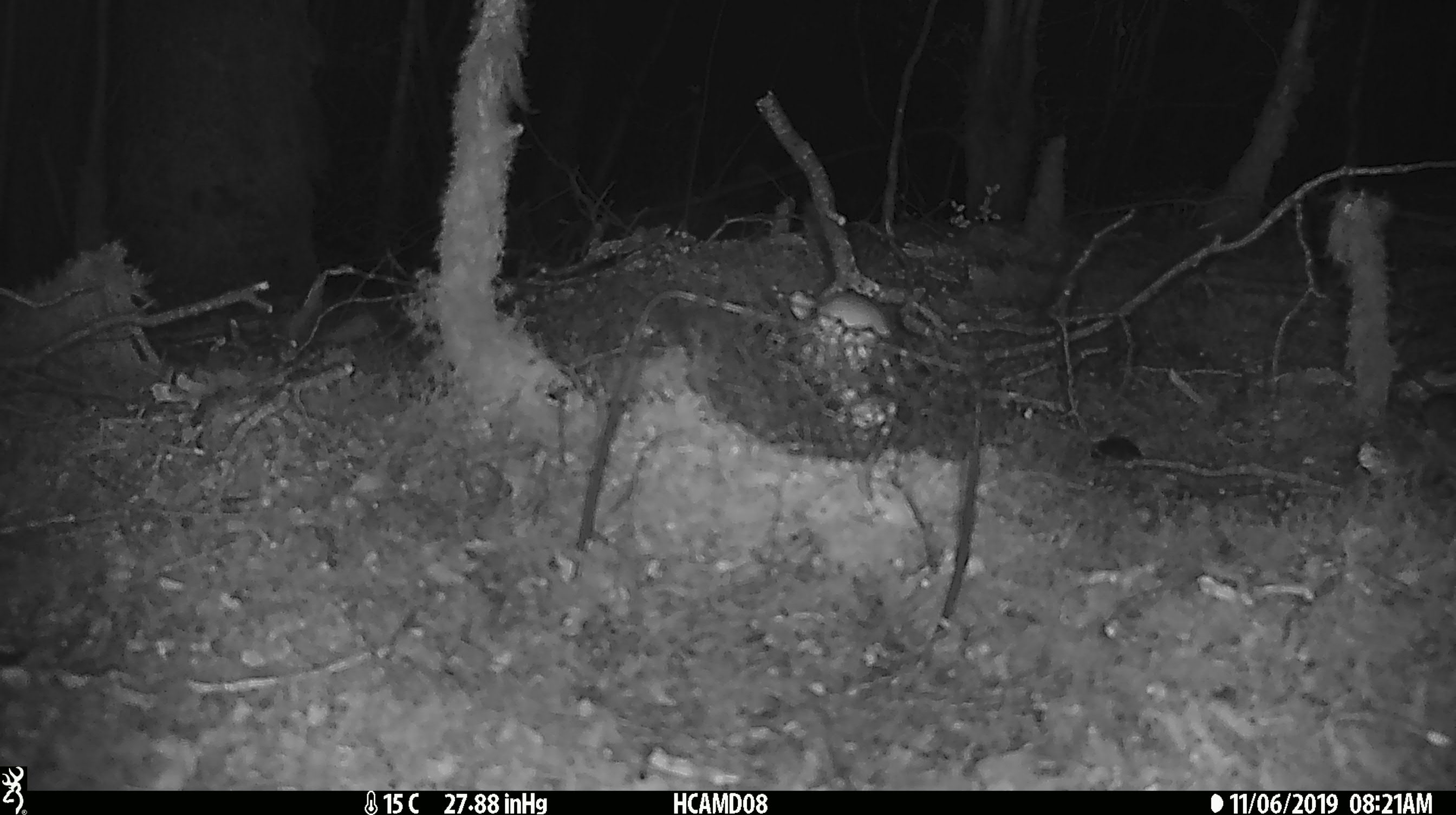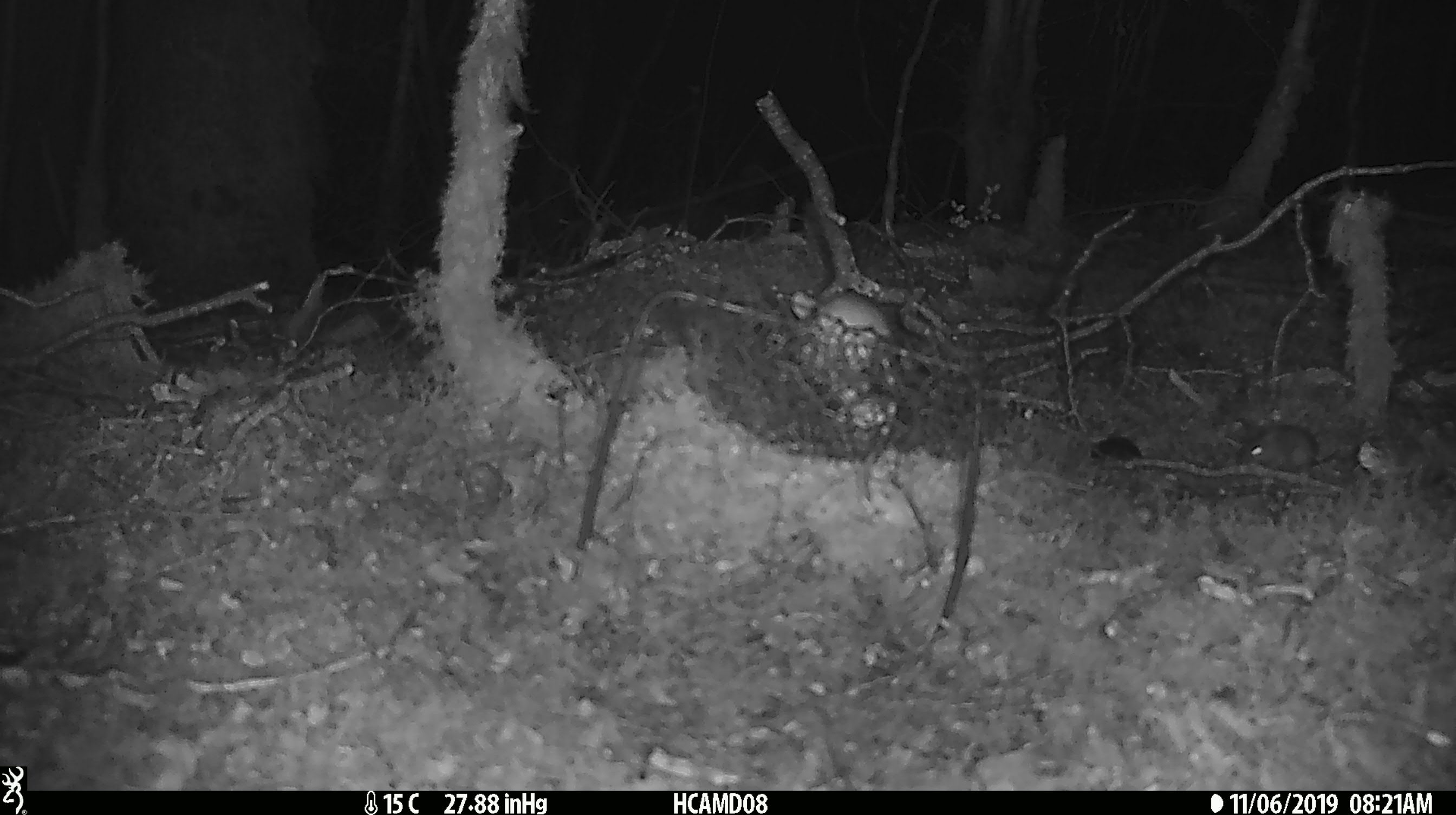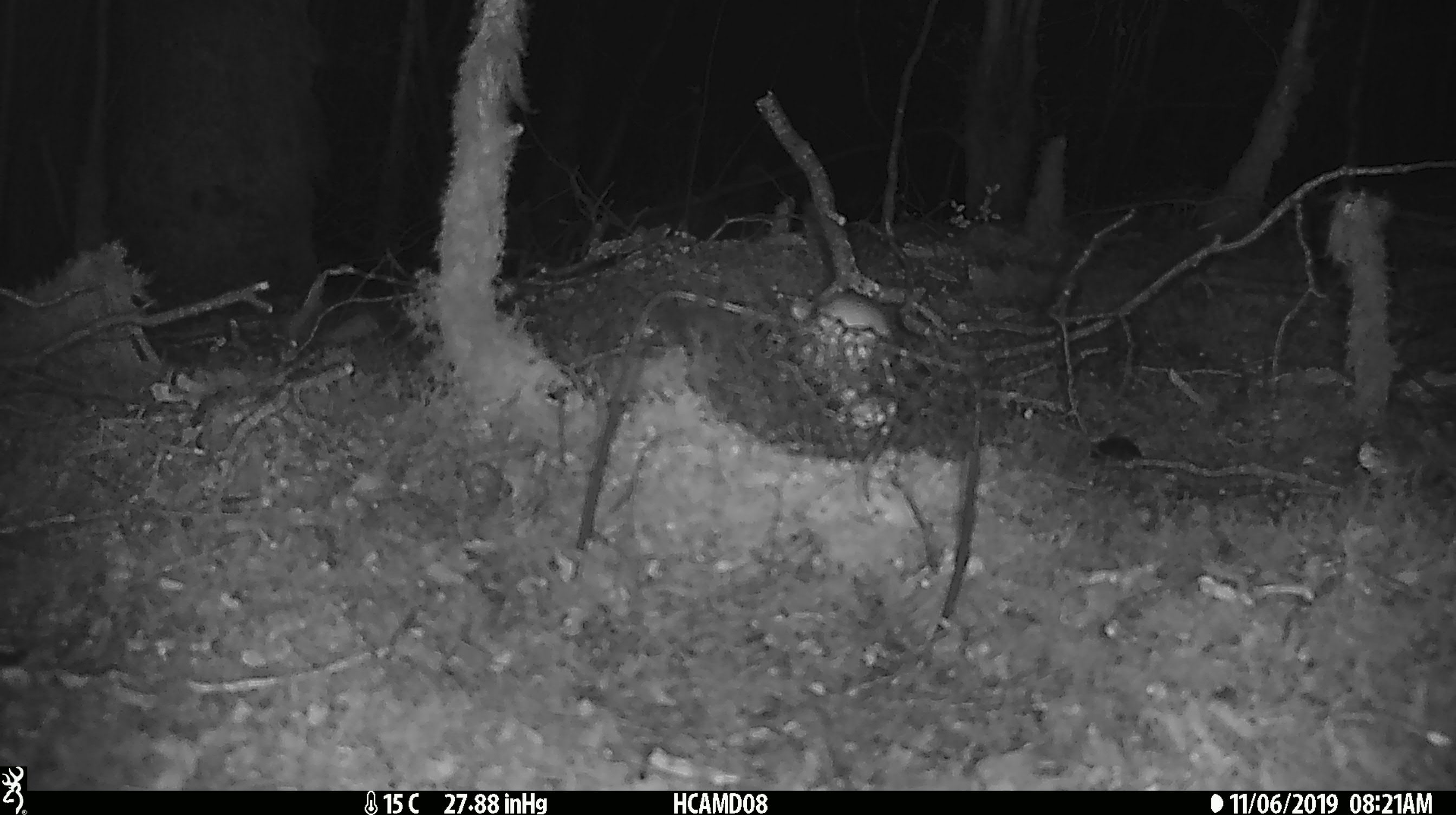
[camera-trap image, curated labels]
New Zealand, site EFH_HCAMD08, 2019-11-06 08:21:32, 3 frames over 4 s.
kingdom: Animalia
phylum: Chordata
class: Mammalia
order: Rodentia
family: Muridae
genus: Mus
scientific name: Mus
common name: mouse